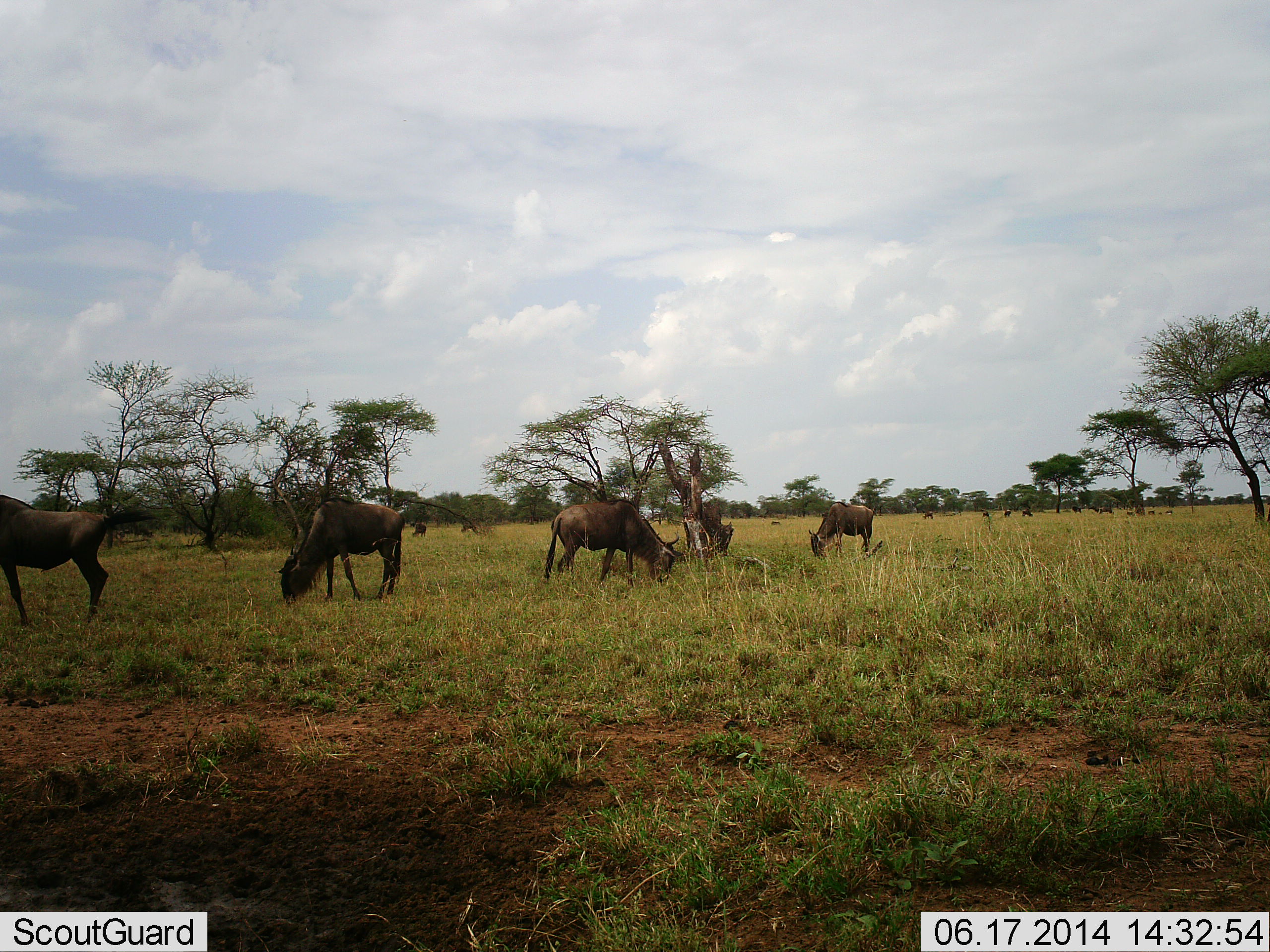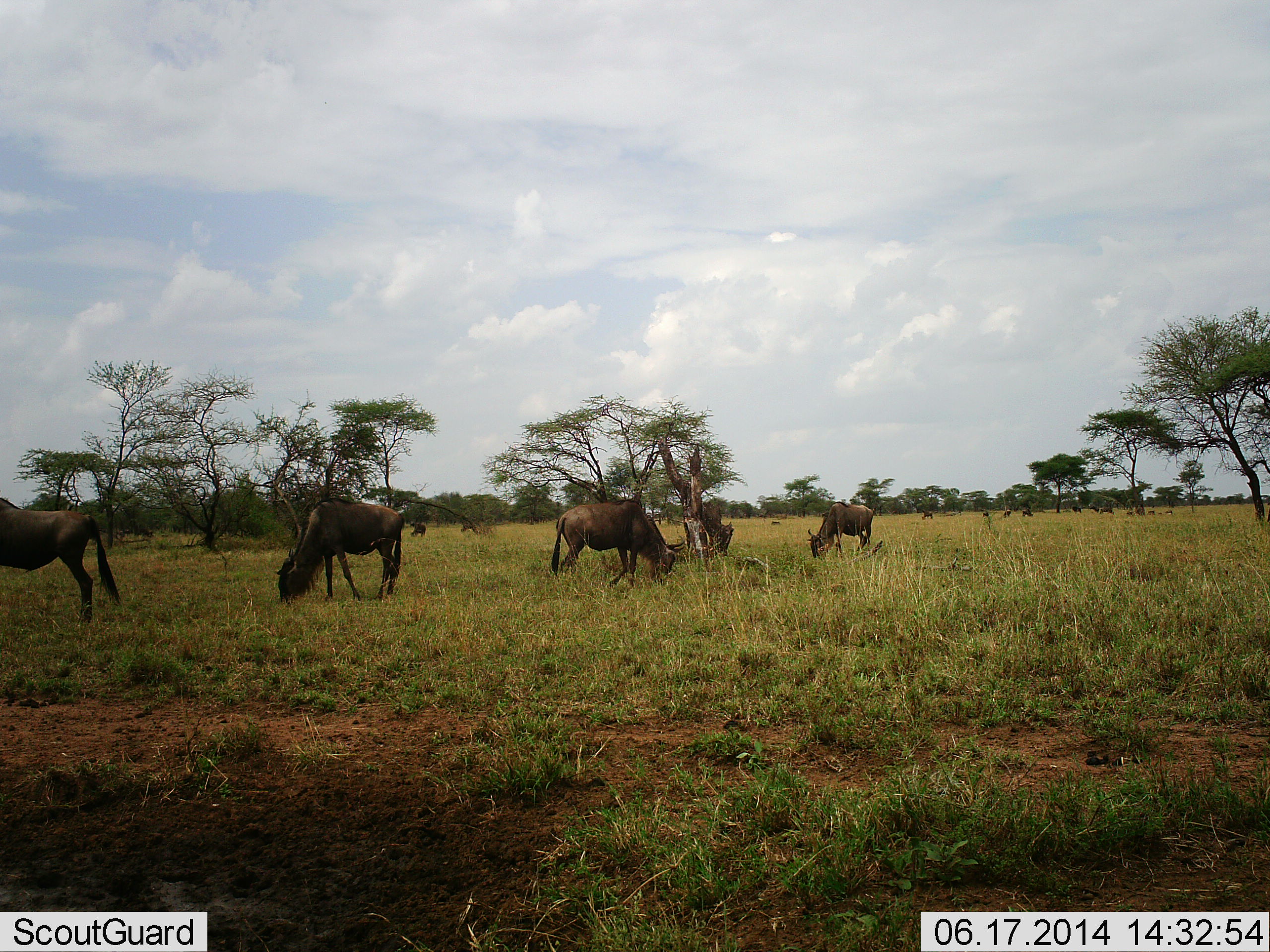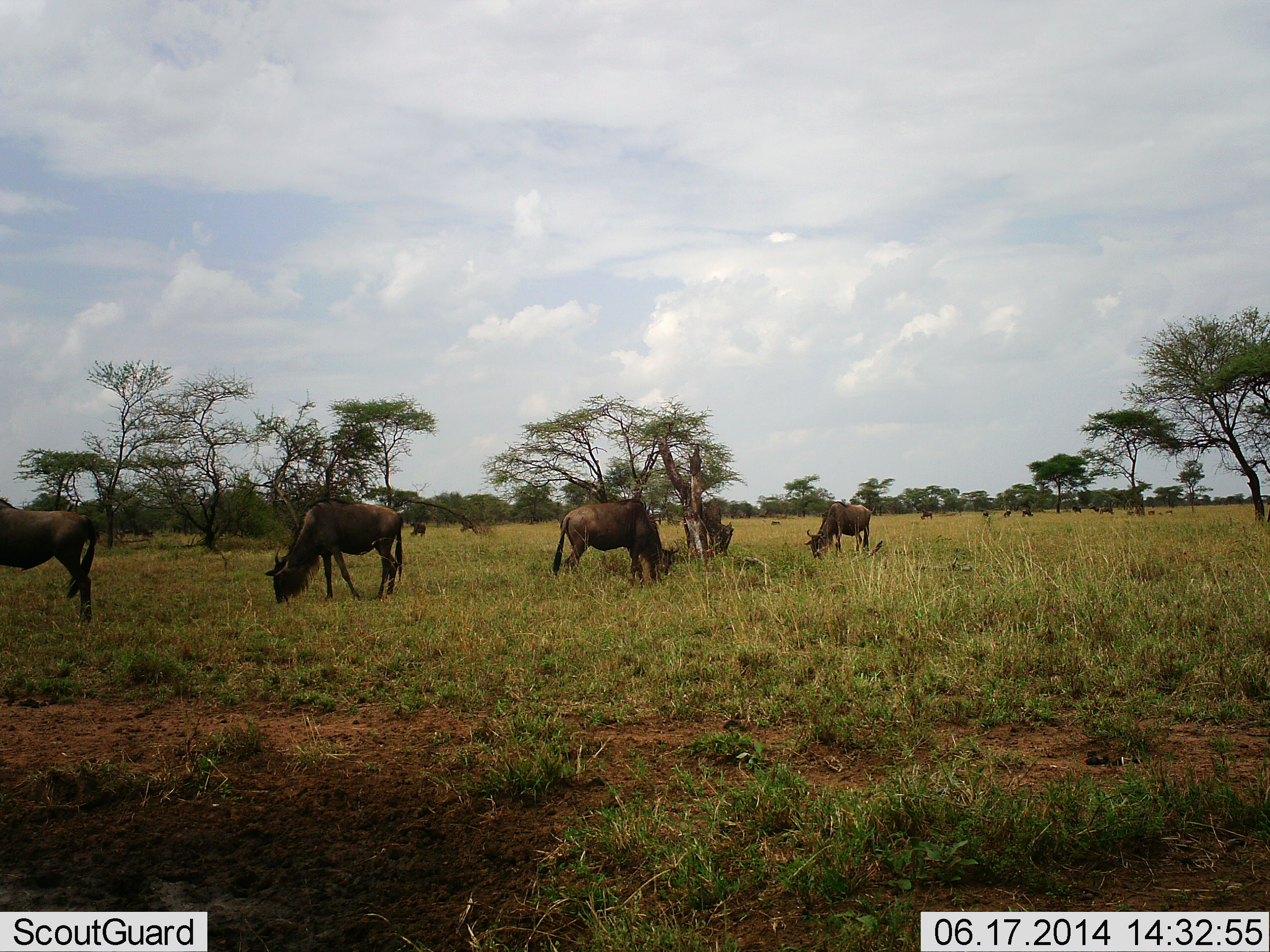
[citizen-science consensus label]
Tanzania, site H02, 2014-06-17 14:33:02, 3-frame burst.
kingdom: Animalia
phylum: Chordata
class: Mammalia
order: Artiodactyla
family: Bovidae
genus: Connochaetes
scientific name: Connochaetes taurinus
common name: blue wildebeest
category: wildebeest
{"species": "wildebeest (blue wildebeest) (Connochaetes taurinus)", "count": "11-50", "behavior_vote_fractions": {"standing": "50%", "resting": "0%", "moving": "0%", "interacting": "0%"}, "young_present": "0%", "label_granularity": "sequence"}